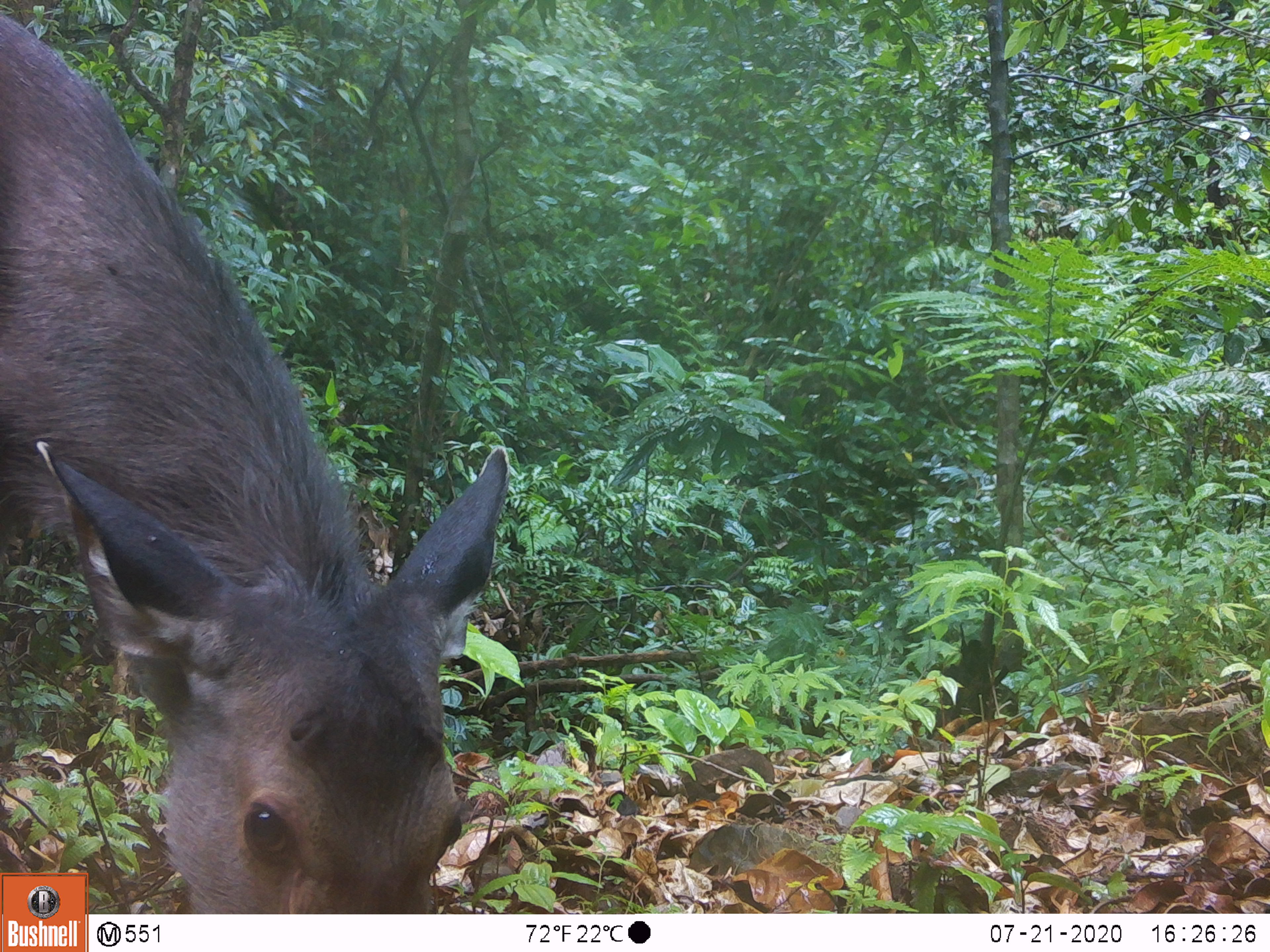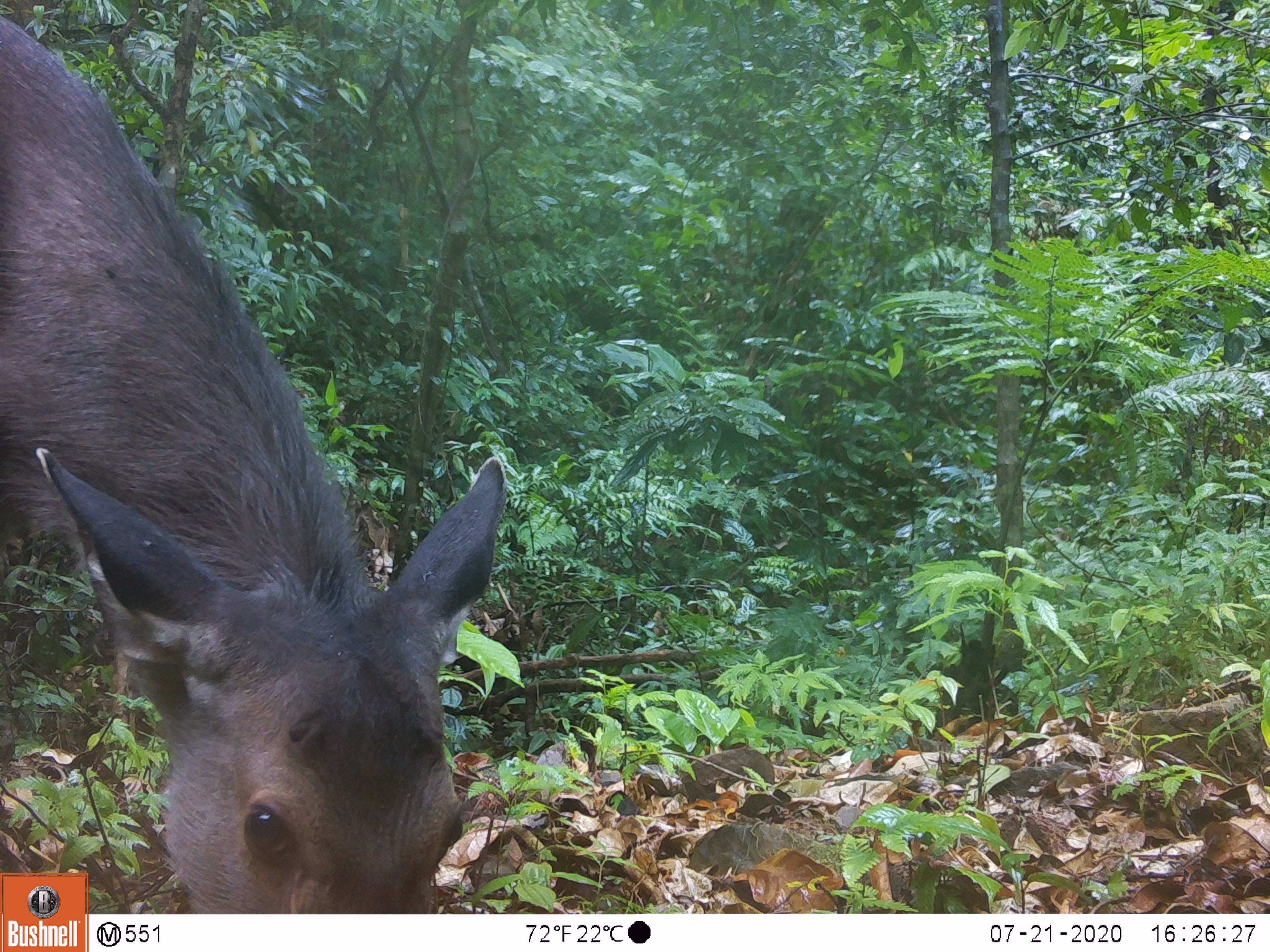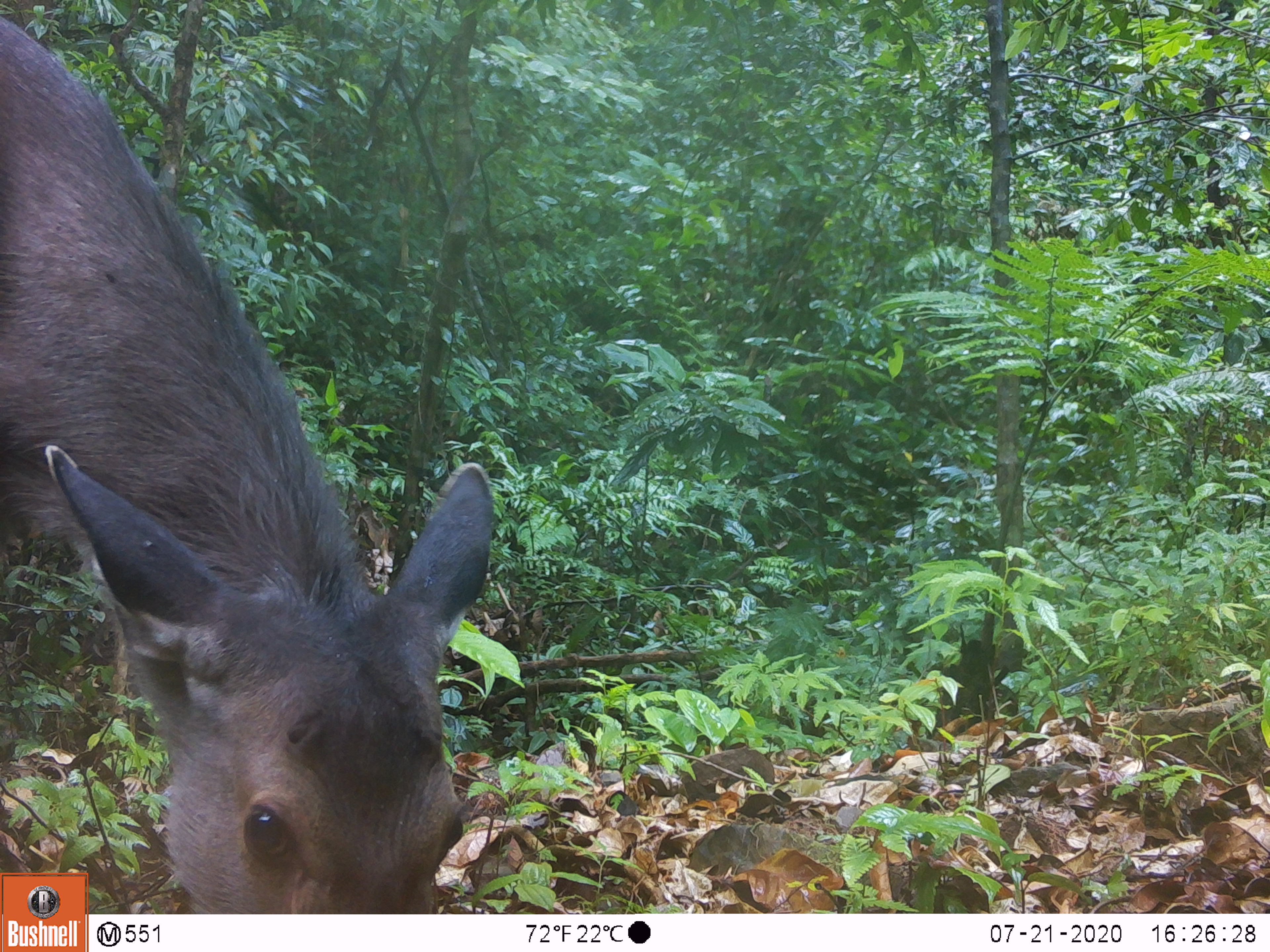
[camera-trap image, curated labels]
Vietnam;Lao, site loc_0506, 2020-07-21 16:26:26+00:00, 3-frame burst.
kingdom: Animalia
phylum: Chordata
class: Mammalia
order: Artiodactyla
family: Cervidae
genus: Rusa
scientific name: Rusa unicolor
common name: sambar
Sambar (Rusa unicolor). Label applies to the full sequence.